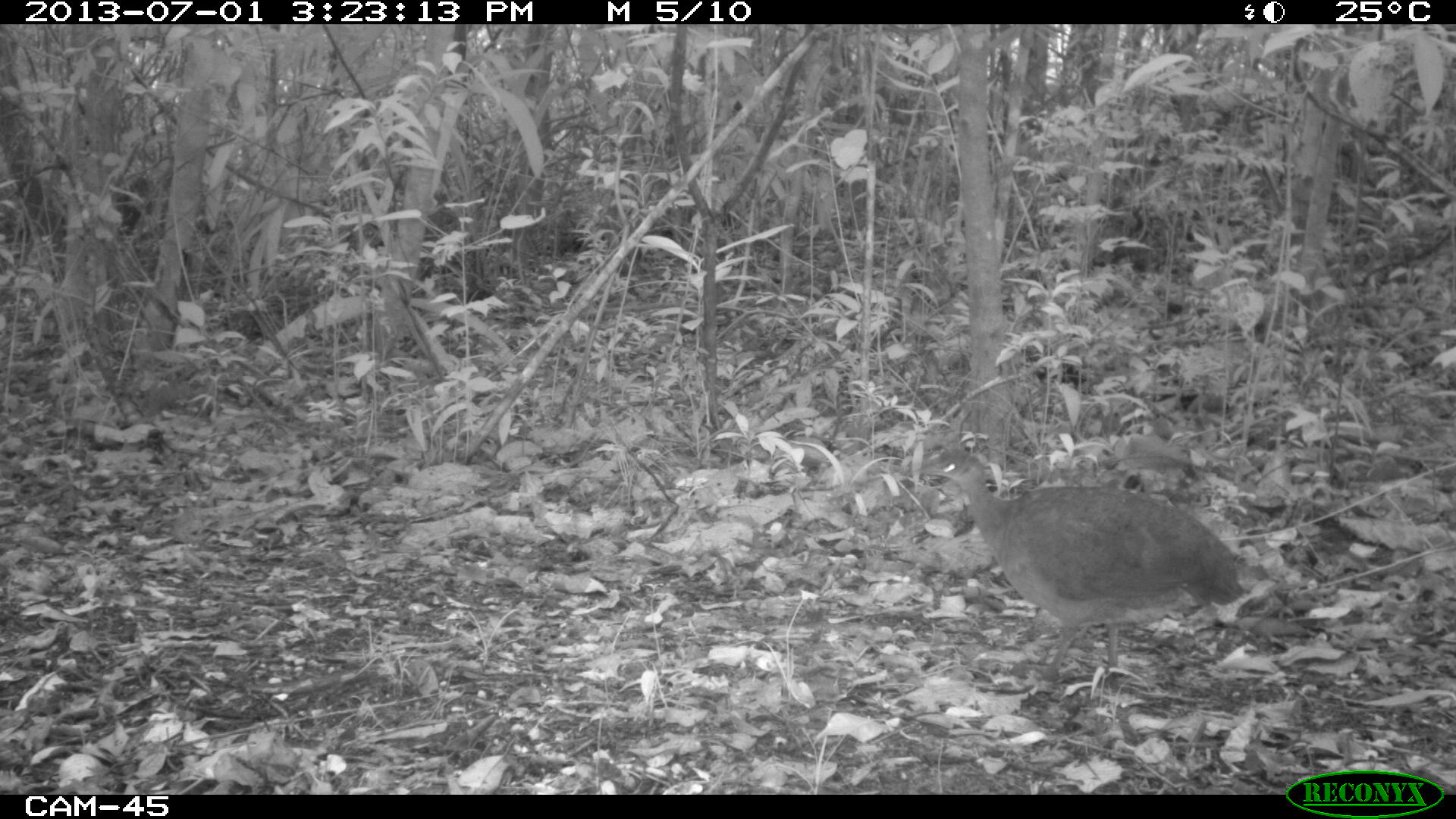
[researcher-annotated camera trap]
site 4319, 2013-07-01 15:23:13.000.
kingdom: Animalia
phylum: Chordata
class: Aves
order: Tinamiformes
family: Tinamidae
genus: Tinamus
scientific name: Tinamus major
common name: great tinamou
Tinamus major (great tinamou), count 1.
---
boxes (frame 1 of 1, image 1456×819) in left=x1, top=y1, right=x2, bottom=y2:
tinamus major: left=911, top=446, right=1247, bottom=687